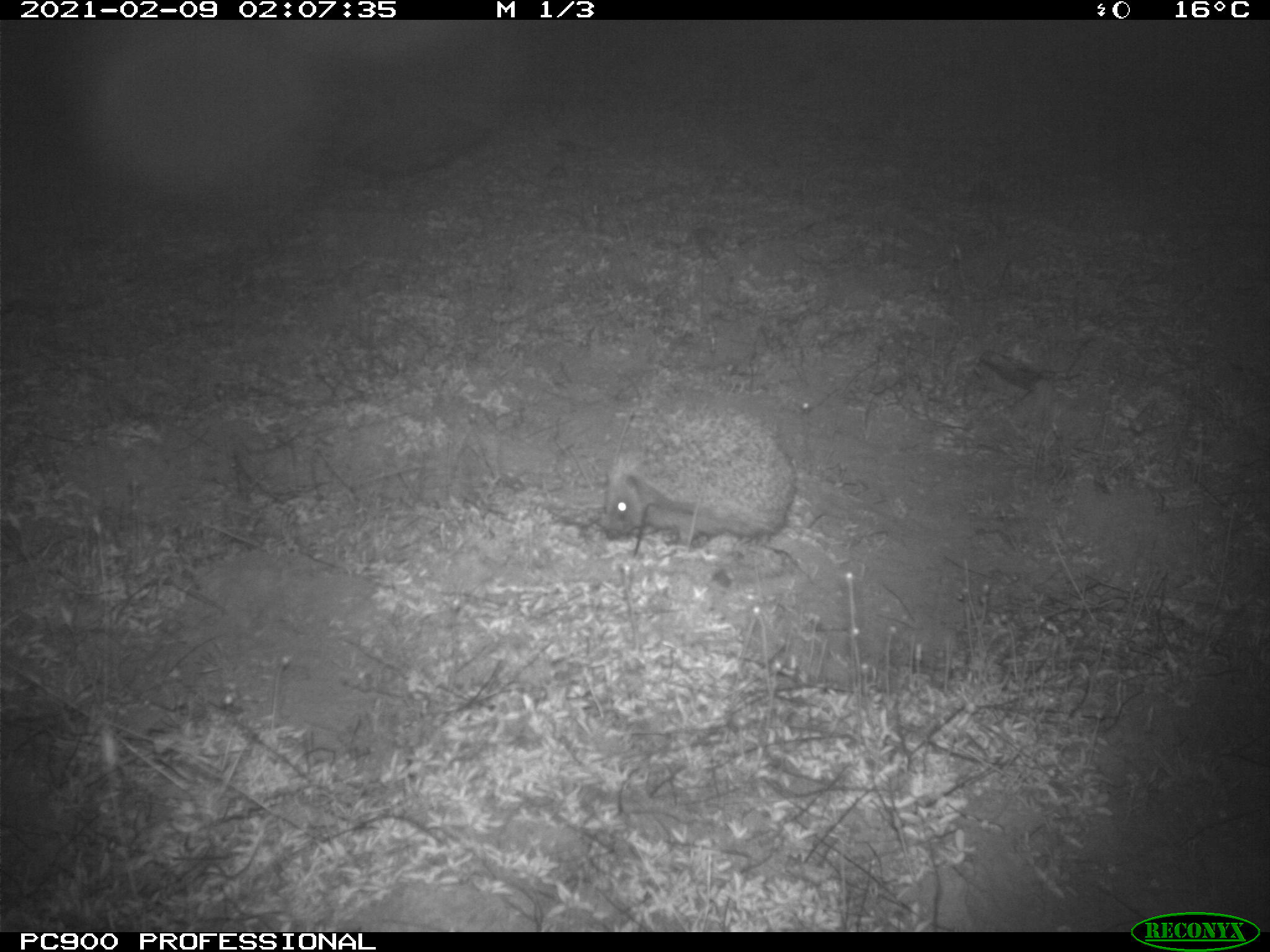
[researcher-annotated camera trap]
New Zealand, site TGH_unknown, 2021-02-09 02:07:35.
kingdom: Animalia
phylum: Chordata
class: Mammalia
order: Eulipotyphla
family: Erinaceidae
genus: Erinaceus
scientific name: Erinaceus europaeus europaeus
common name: european hedgehog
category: hedgehog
Hedgehog (european hedgehog) (Erinaceus europaeus europaeus).